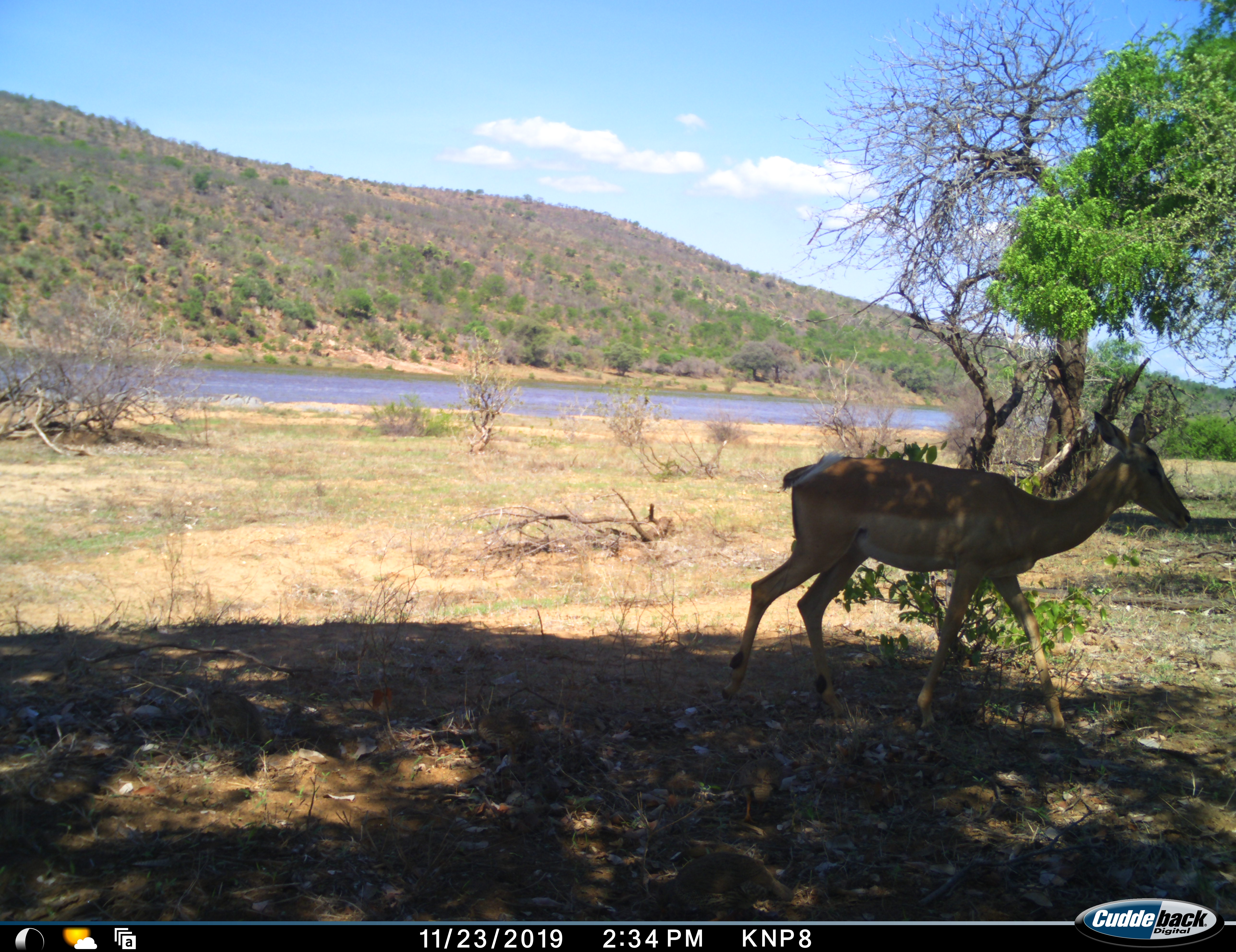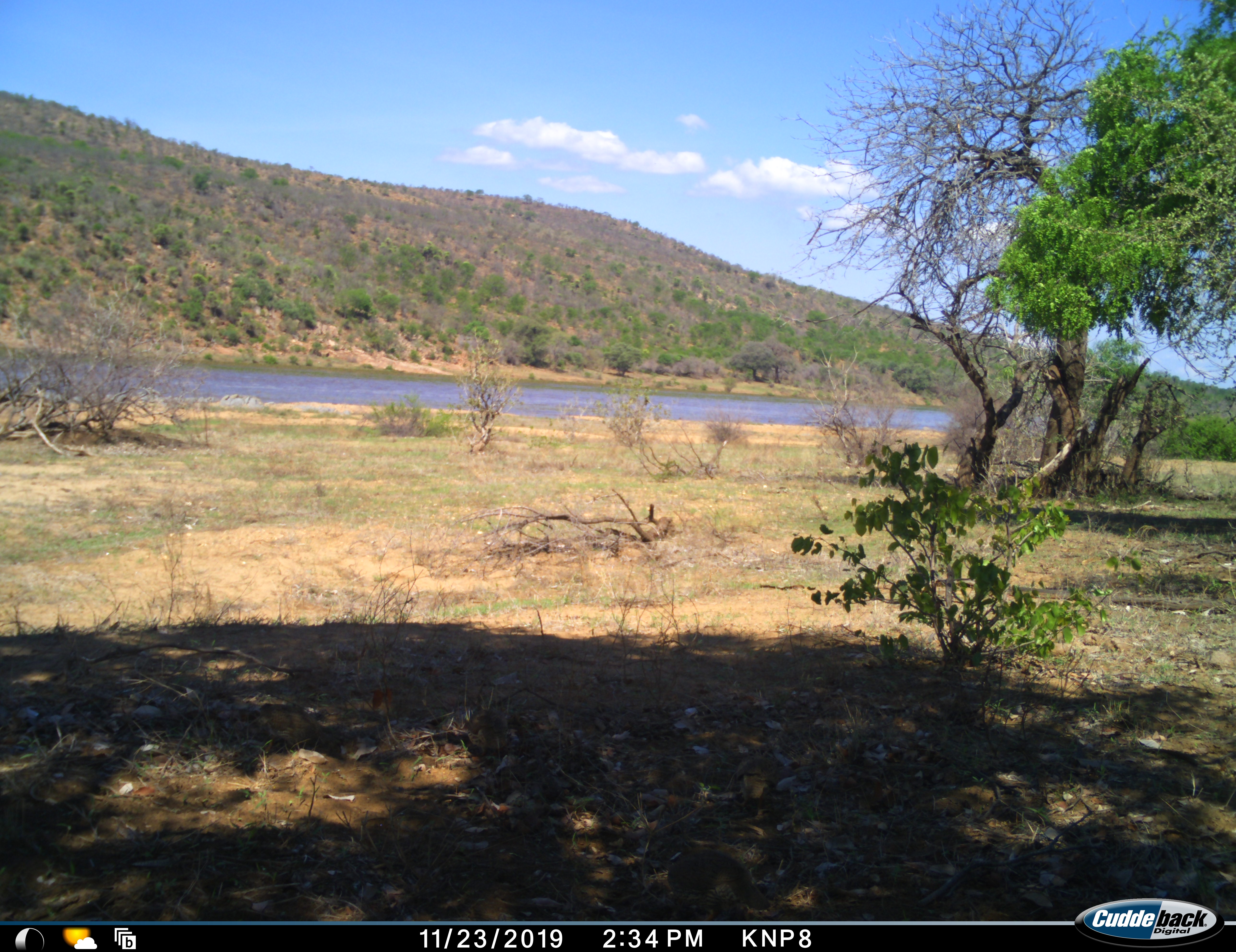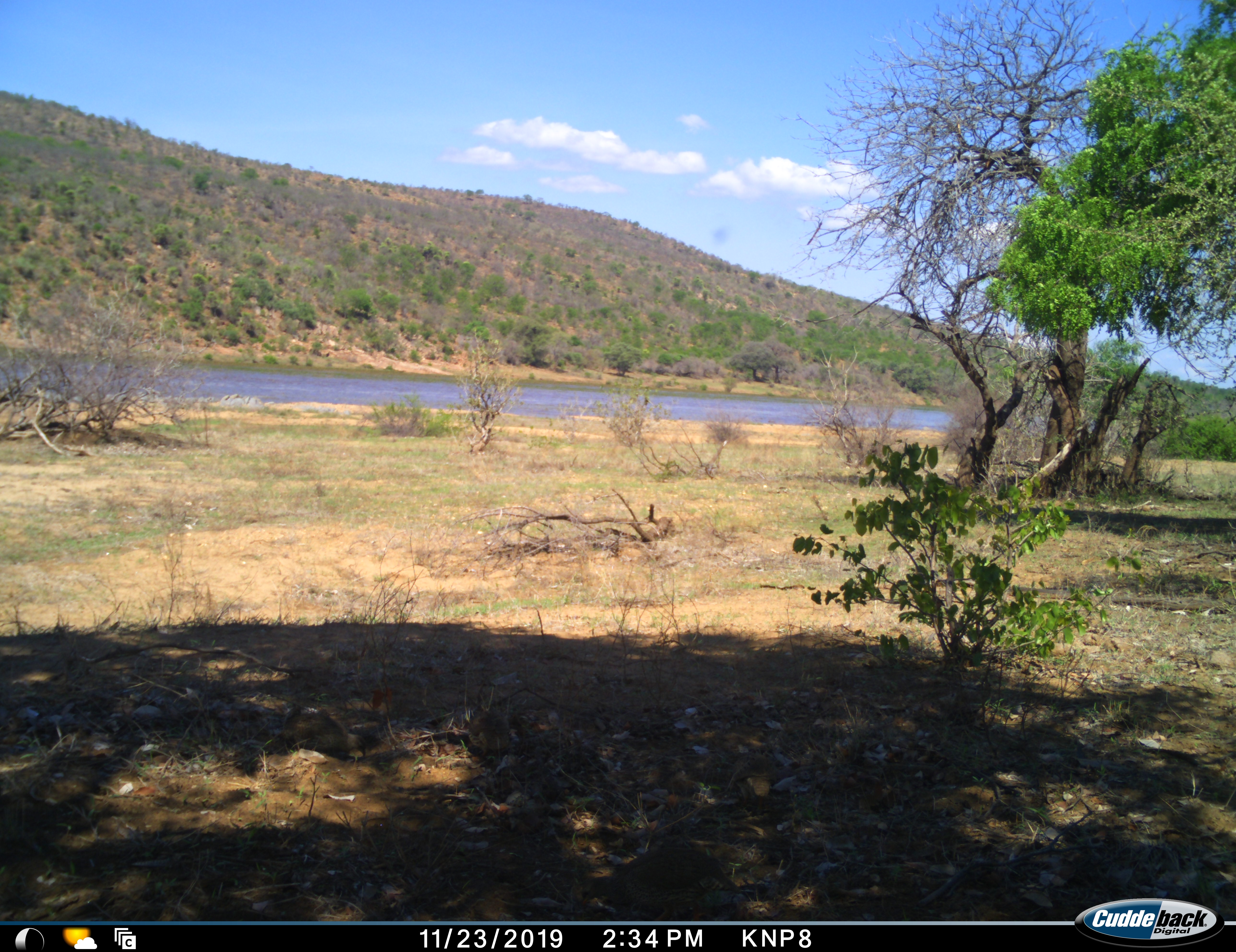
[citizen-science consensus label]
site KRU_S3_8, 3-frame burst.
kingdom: Animalia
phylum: Chordata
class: Mammalia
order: Artiodactyla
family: Bovidae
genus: Aepyceros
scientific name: Aepyceros melampus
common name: impala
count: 1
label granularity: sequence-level